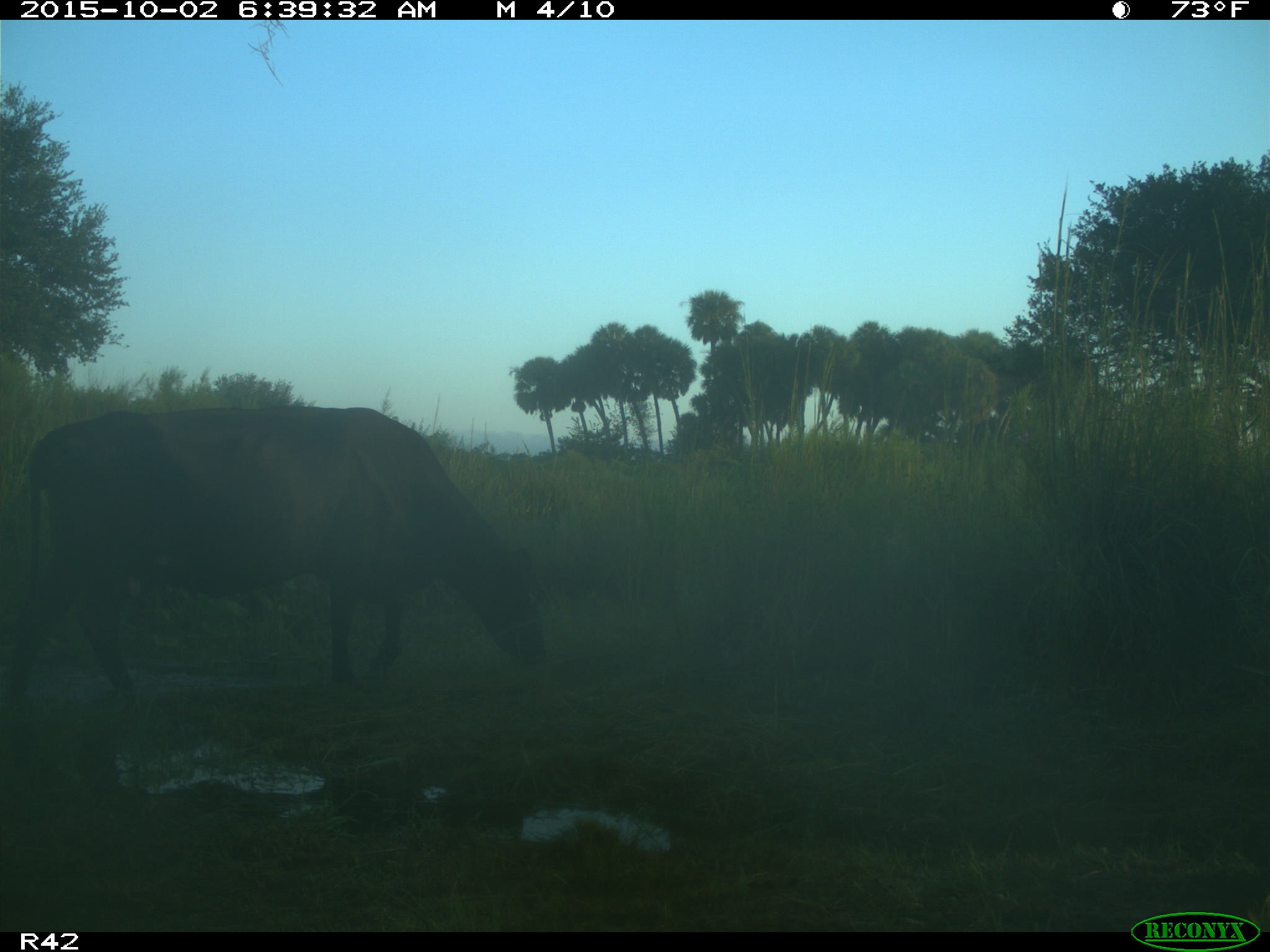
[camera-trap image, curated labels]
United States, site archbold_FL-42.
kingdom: Animalia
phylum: Chordata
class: Mammalia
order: Artiodactyla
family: Bovidae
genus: Bos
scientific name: Bos taurus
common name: domestic cow